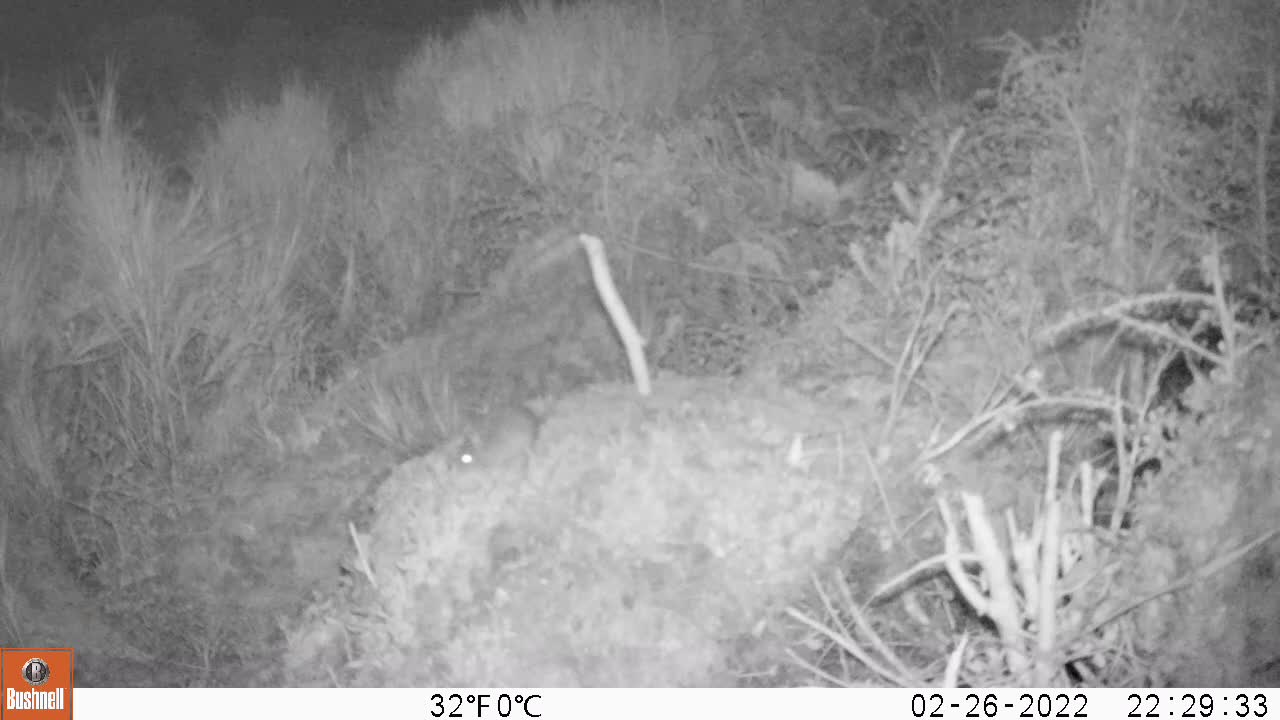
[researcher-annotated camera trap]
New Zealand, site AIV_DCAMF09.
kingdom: Animalia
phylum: Chordata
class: Mammalia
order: Rodentia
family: Muridae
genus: Mus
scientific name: Mus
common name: mouse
Mouse (Mus).